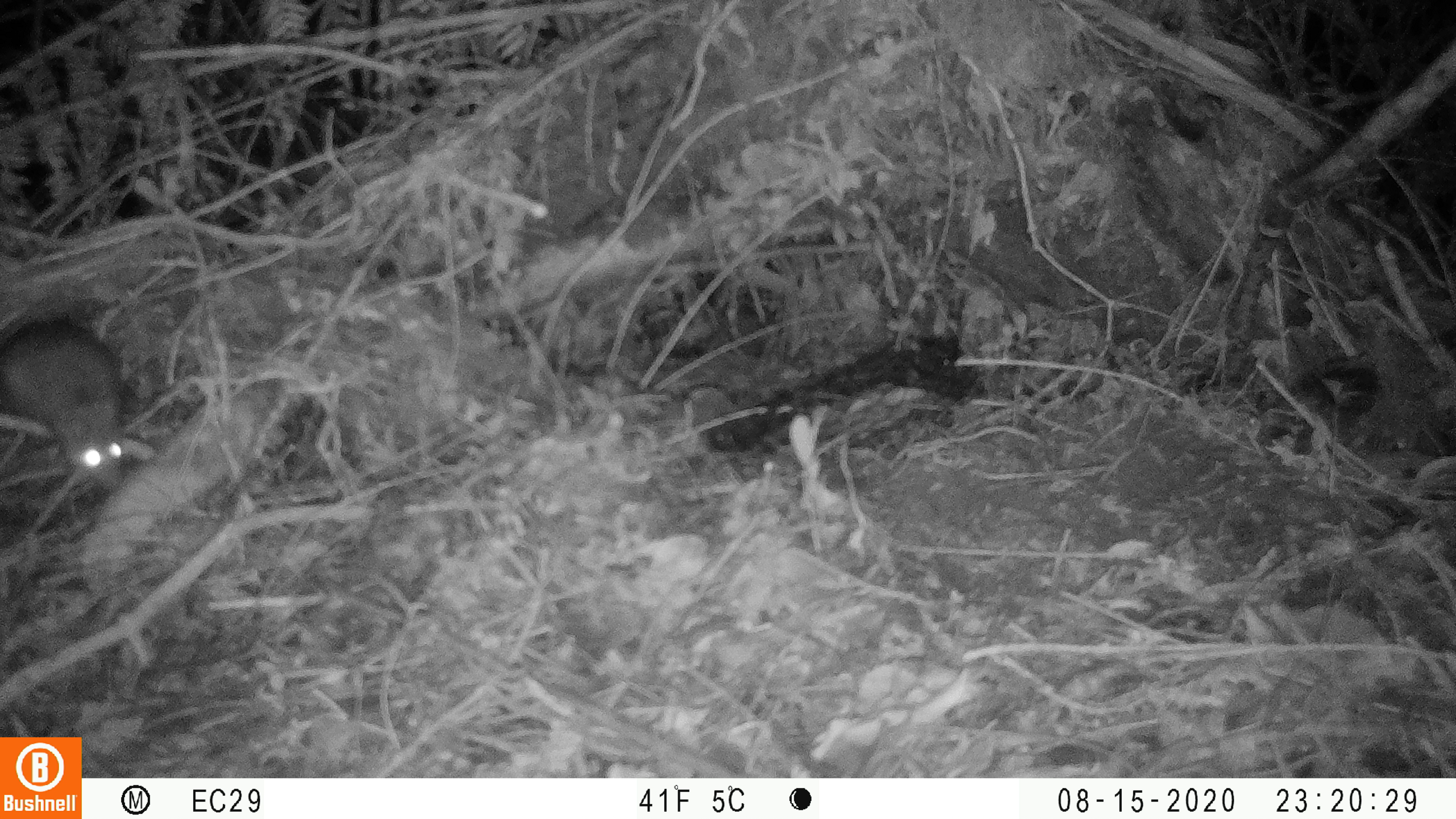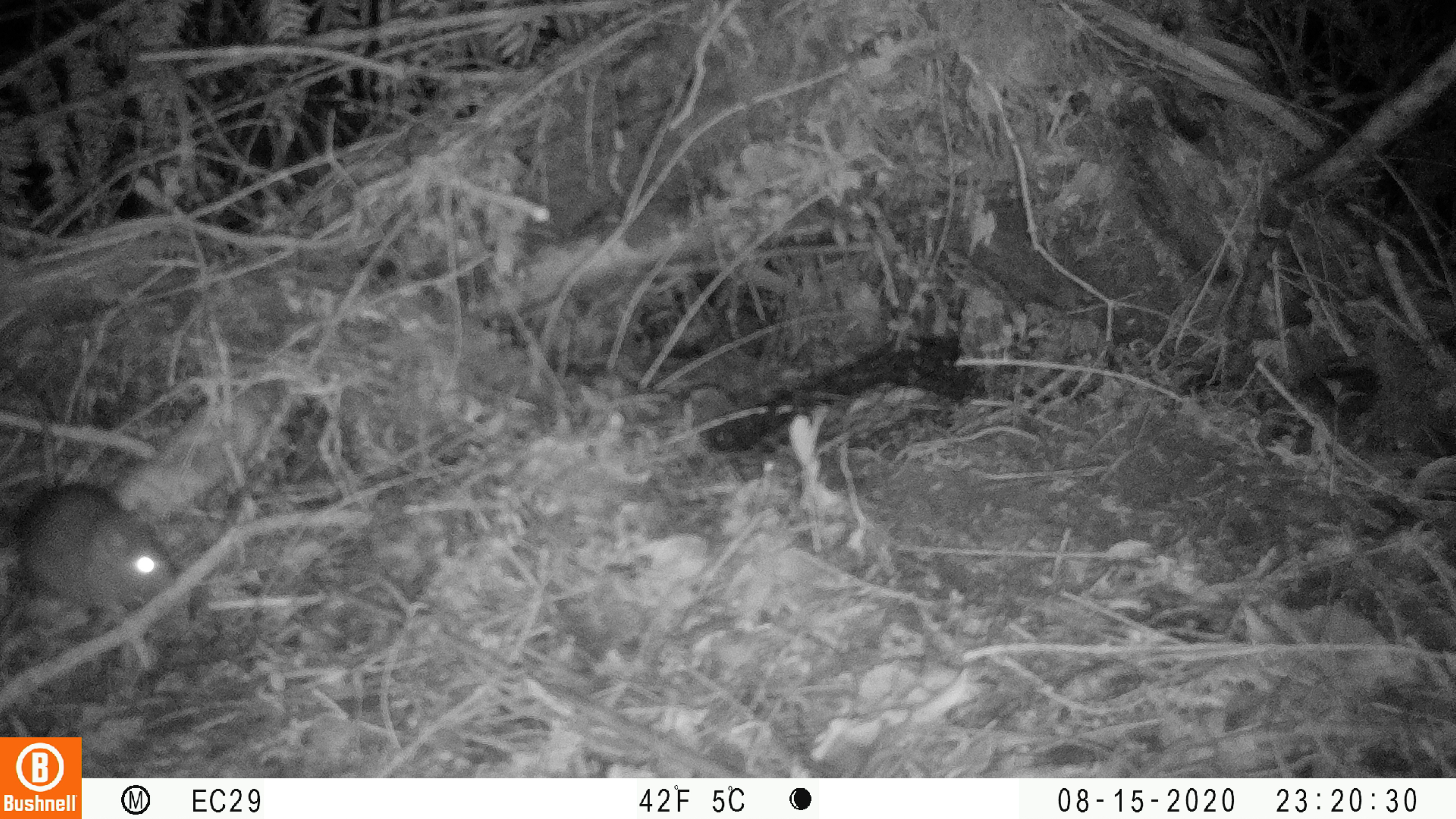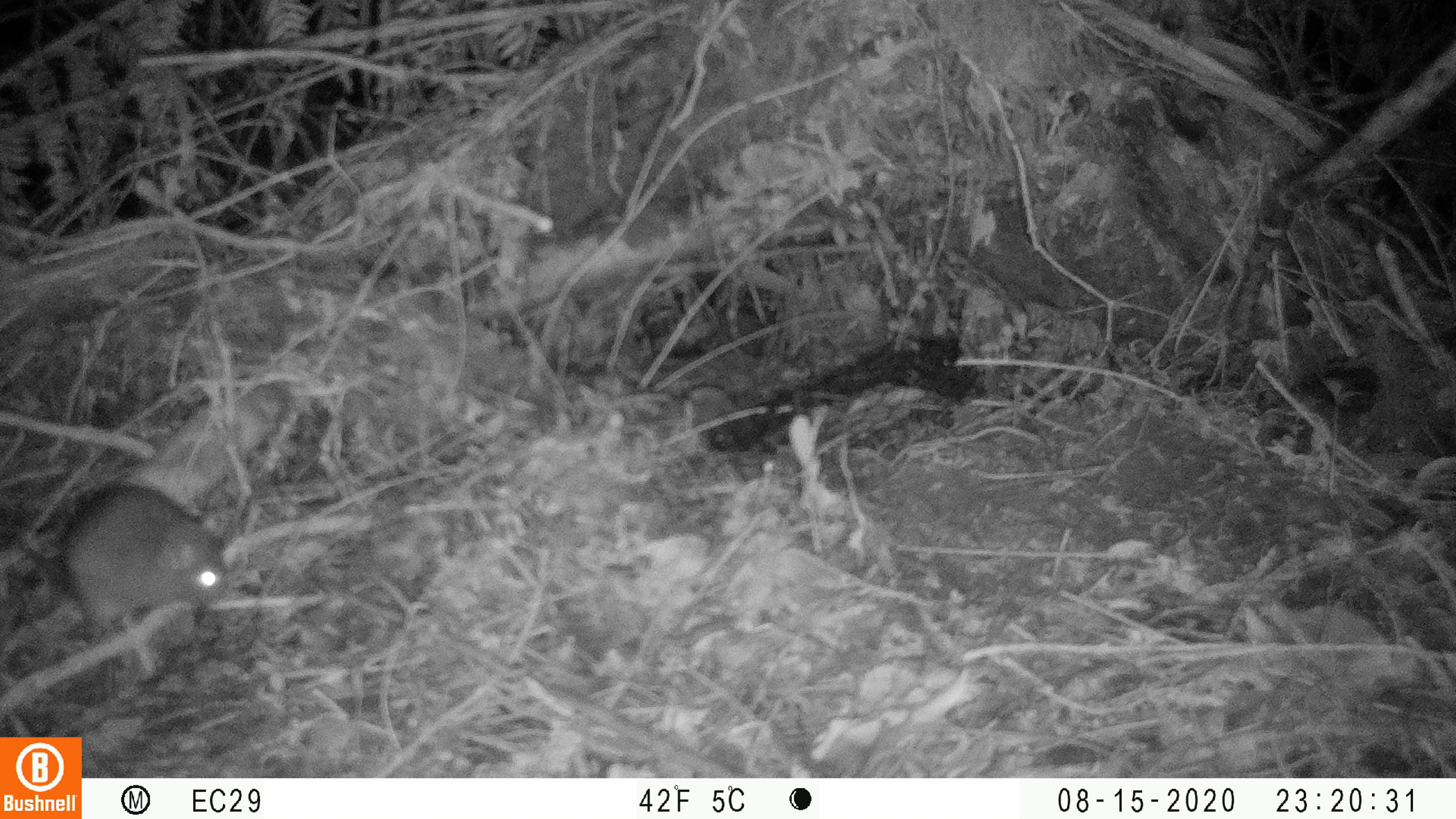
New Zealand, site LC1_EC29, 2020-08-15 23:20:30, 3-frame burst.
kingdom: Animalia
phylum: Chordata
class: Mammalia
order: Rodentia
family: Muridae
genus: Rattus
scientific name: Rattus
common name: rat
Rat (Rattus).